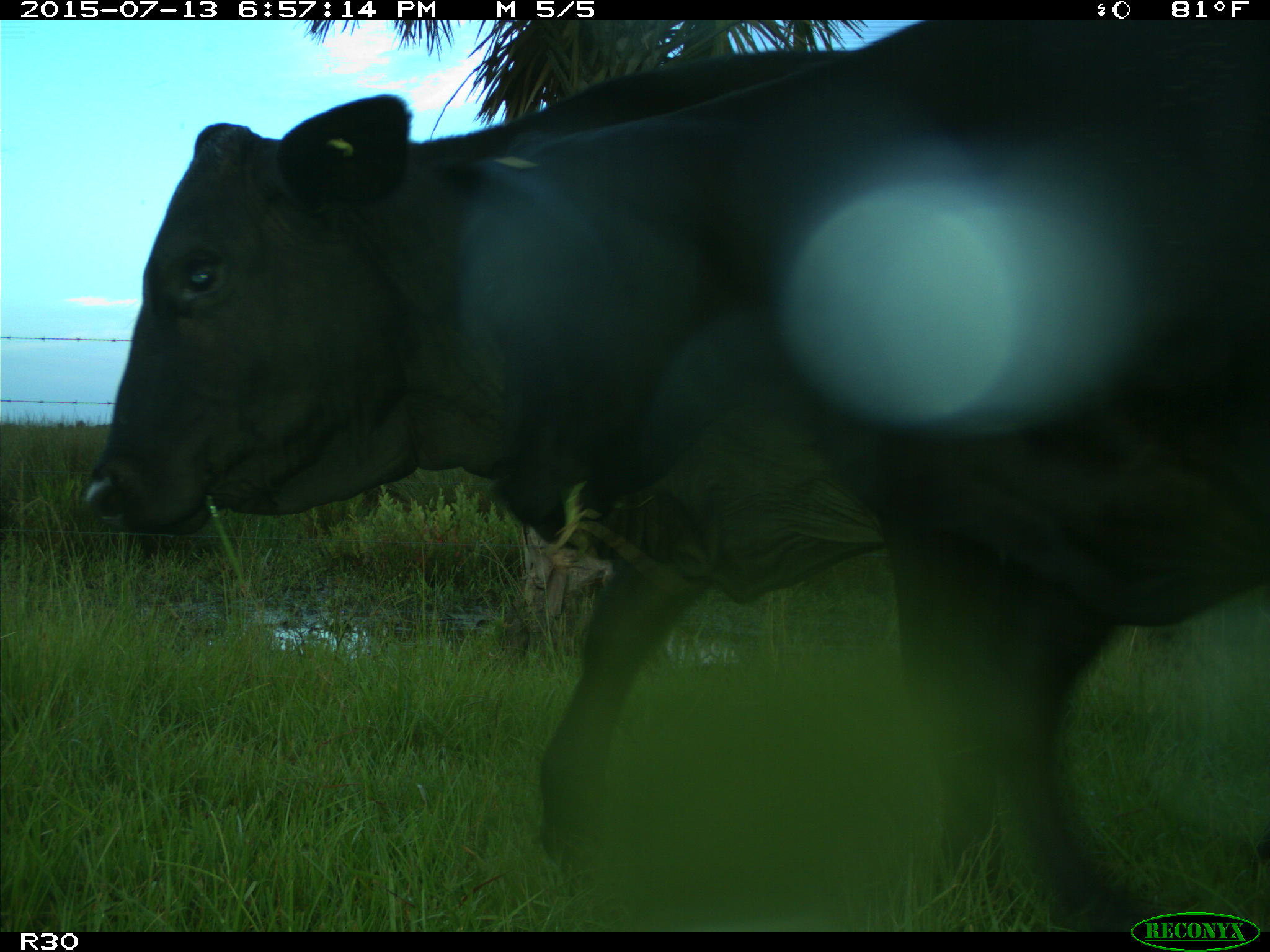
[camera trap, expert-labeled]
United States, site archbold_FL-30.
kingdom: Animalia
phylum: Chordata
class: Mammalia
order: Artiodactyla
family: Bovidae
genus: Bos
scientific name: Bos taurus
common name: domestic cow